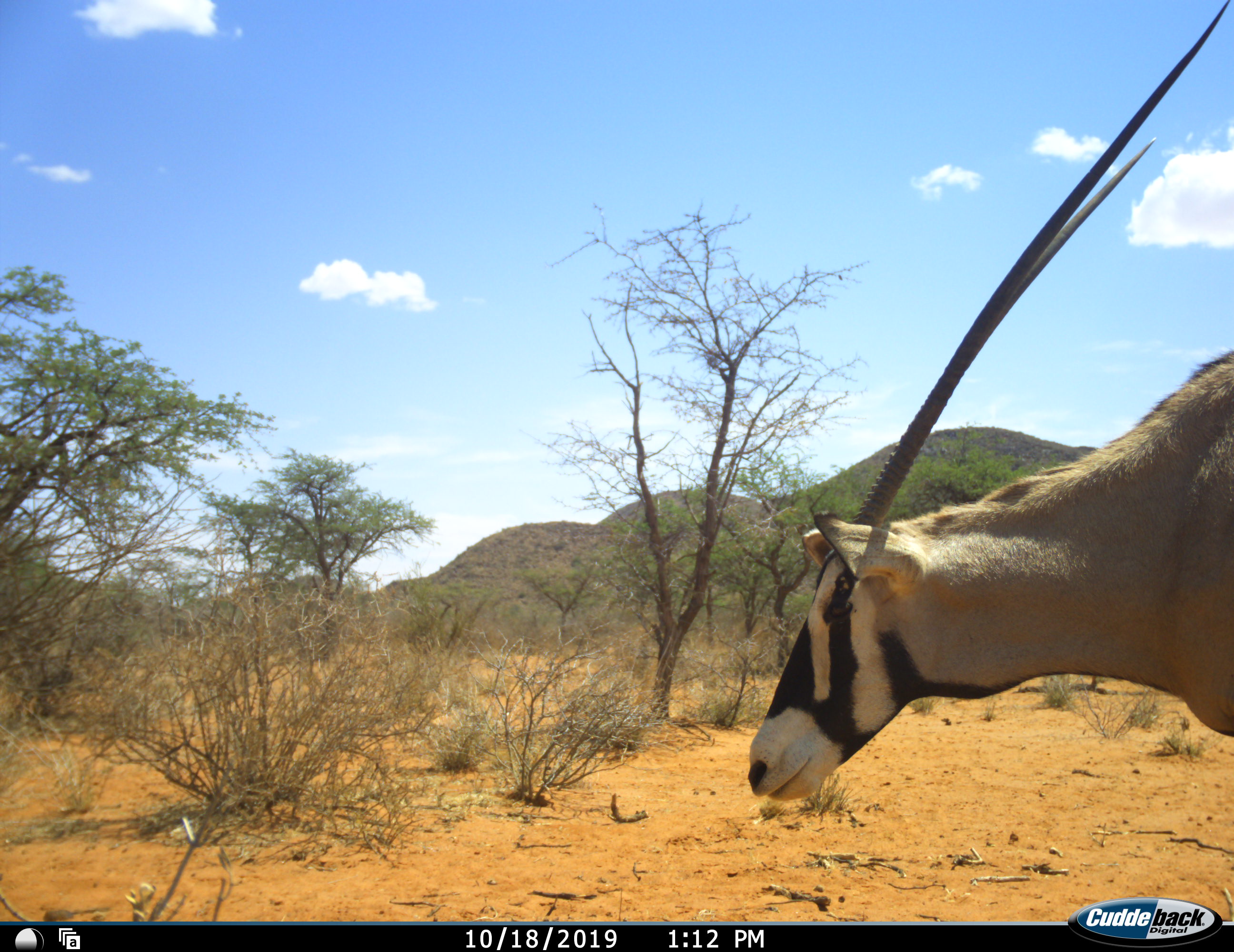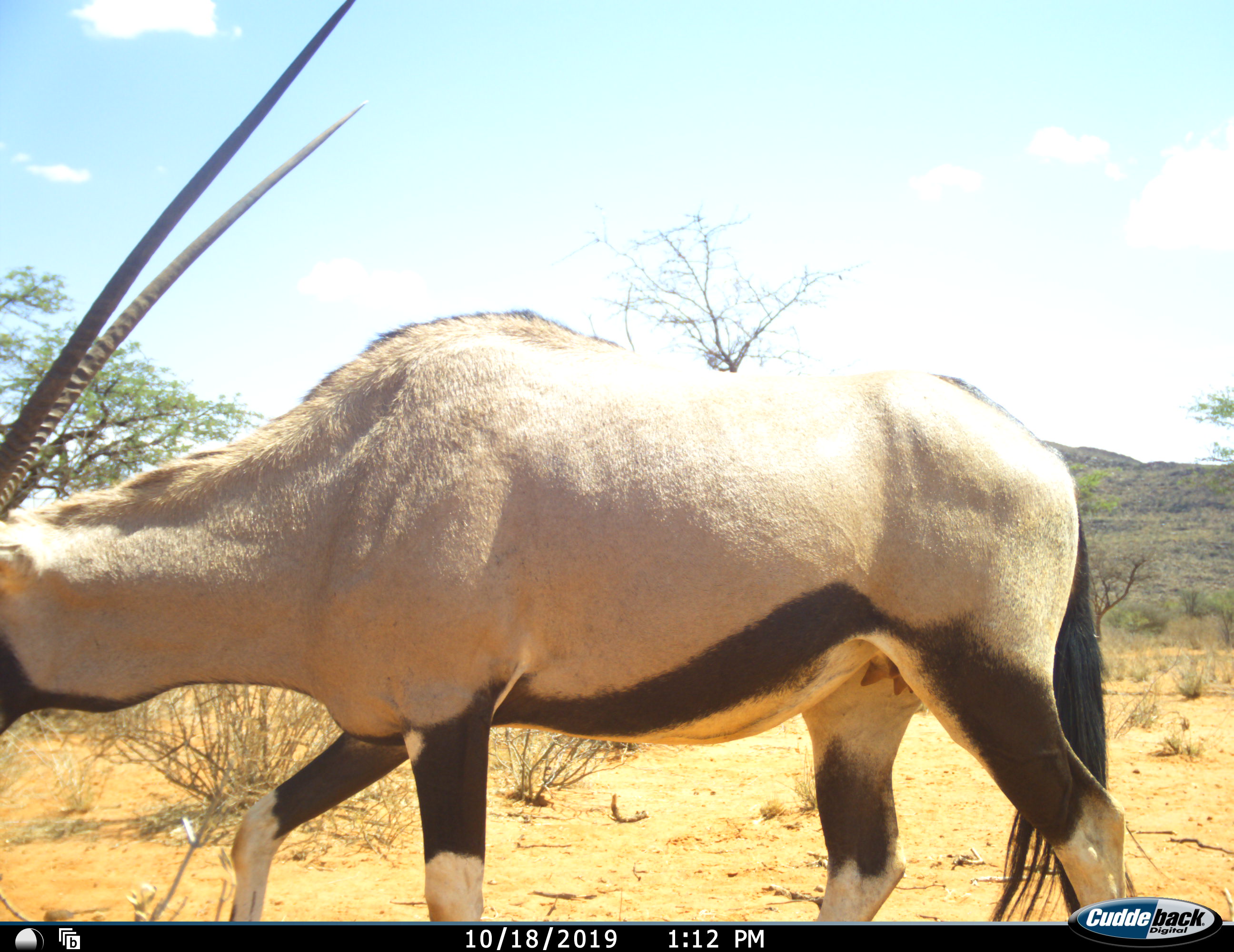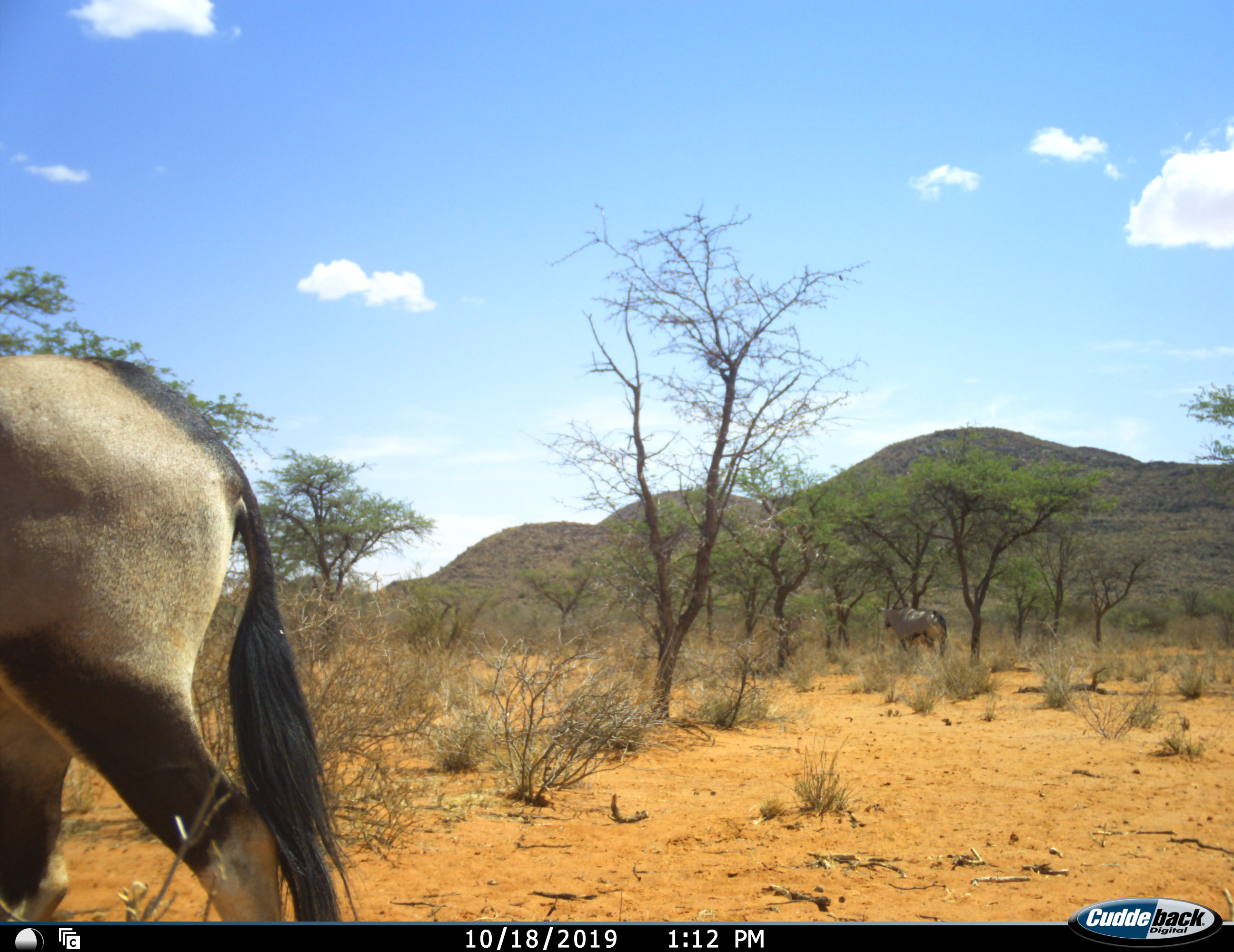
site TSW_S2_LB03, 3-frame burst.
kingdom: Animalia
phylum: Chordata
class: Mammalia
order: Artiodactyla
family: Bovidae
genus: Oryx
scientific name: Oryx gazella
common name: gemsbok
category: oryx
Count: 1.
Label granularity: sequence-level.